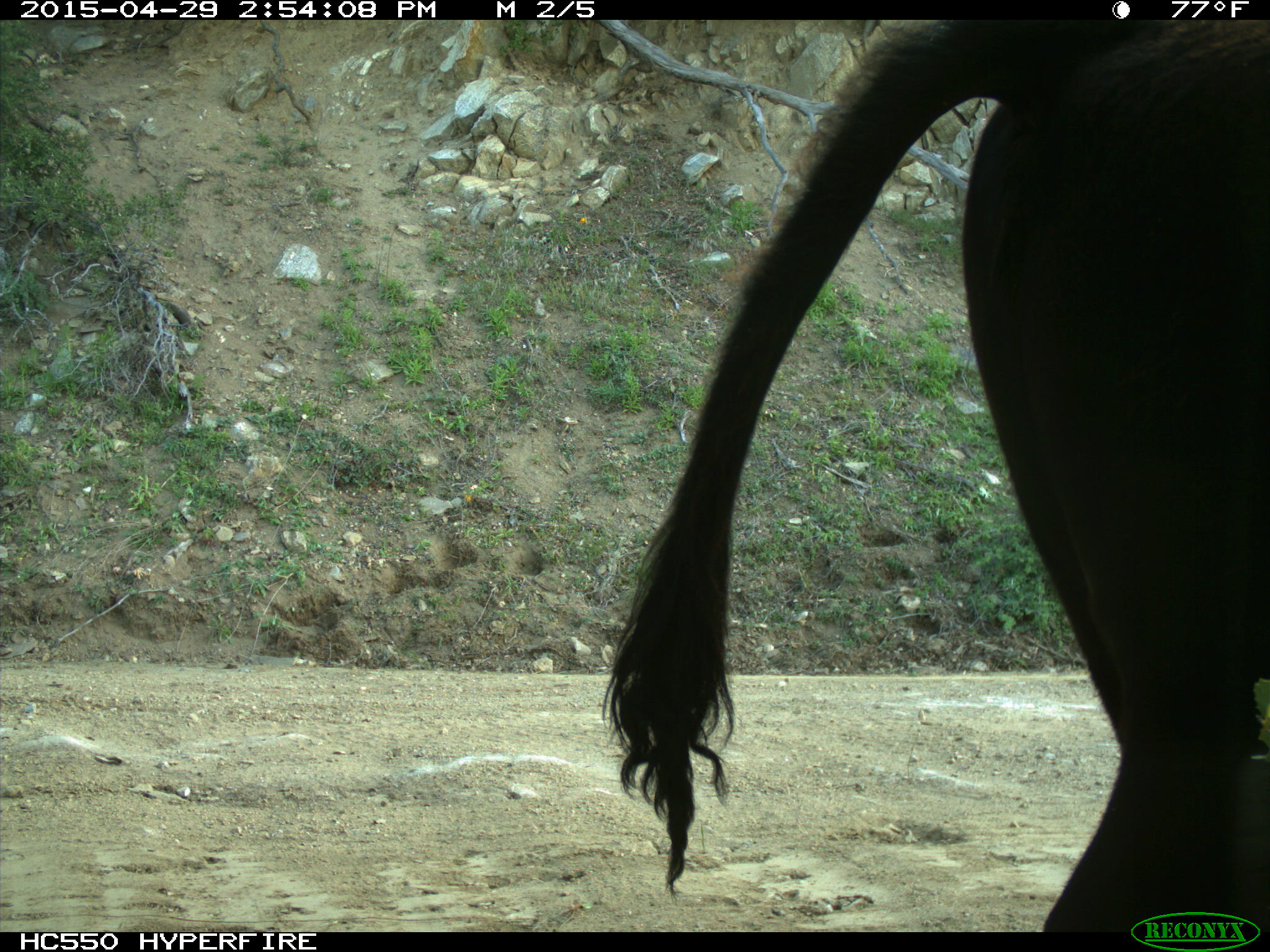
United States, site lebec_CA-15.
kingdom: Animalia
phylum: Chordata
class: Mammalia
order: Artiodactyla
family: Bovidae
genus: Bos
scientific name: Bos taurus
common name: domestic cow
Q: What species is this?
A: Bos taurus (domestic cow).